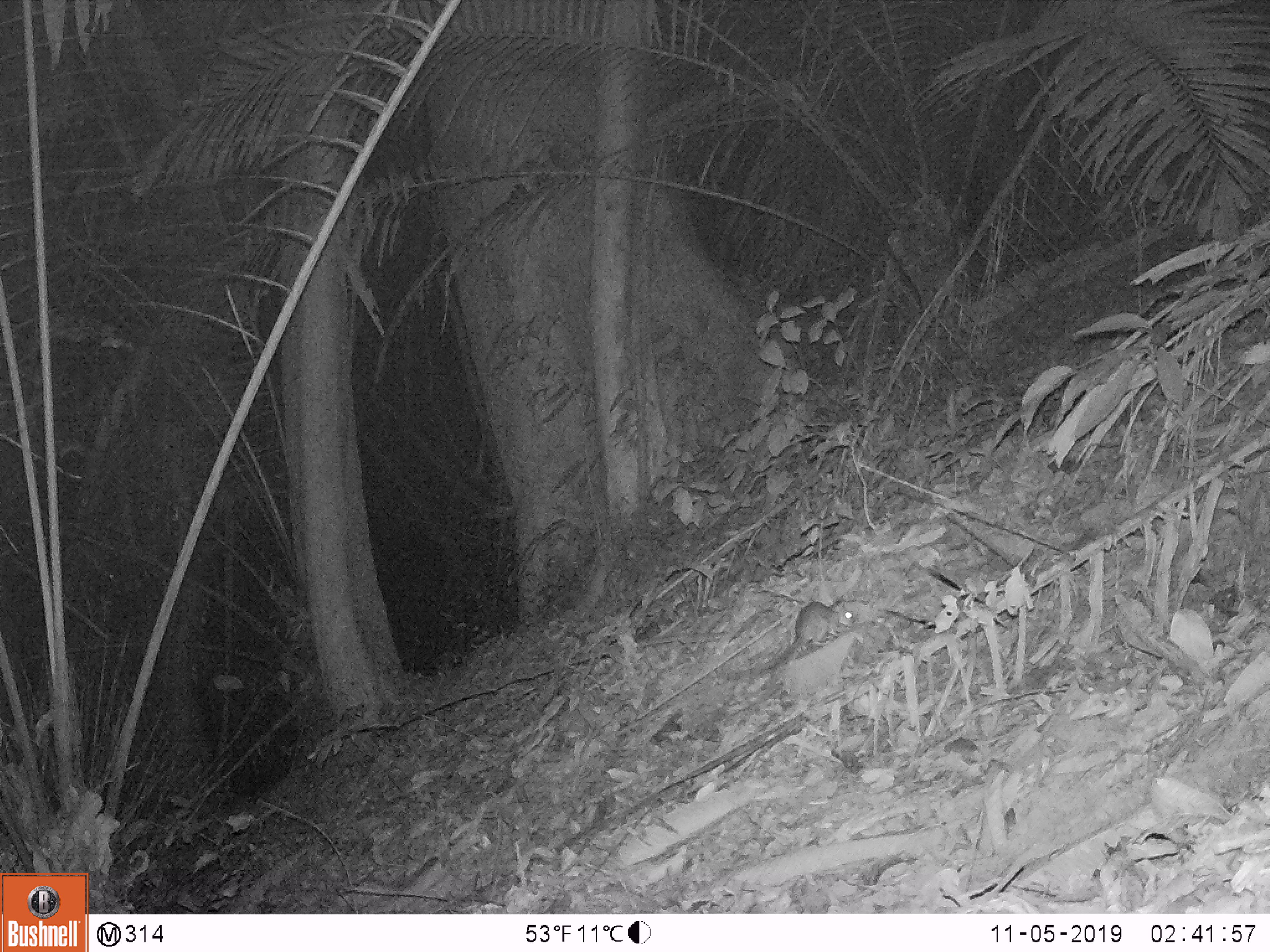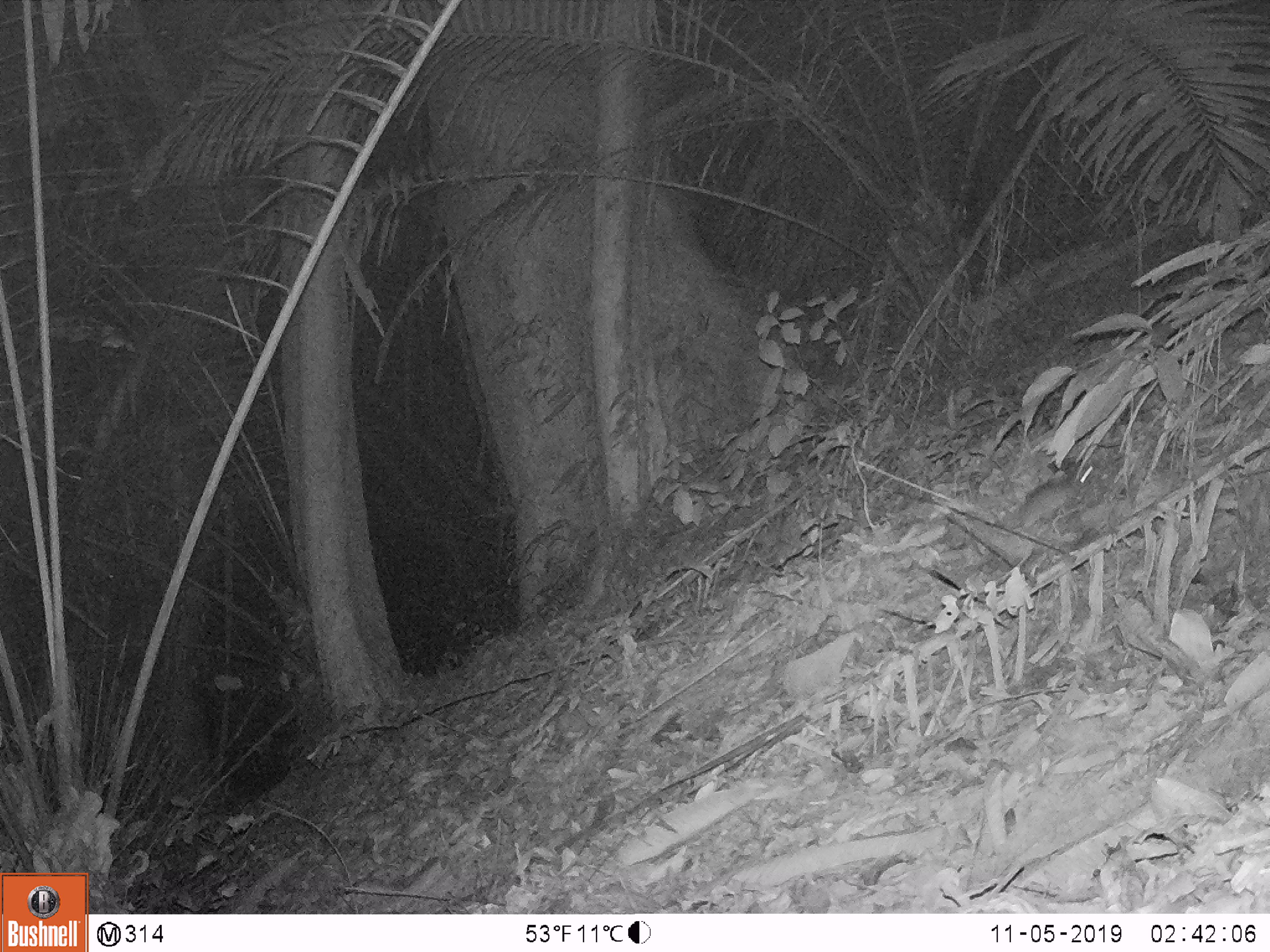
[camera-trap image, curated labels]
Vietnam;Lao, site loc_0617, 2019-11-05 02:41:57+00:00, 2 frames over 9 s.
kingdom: Animalia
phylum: Chordata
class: Mammalia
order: Rodentia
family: Muridae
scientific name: Muridae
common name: old-world mice and rats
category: unidentified murid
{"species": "unidentified murid (old-world mice and rats) (Muridae)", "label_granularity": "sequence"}